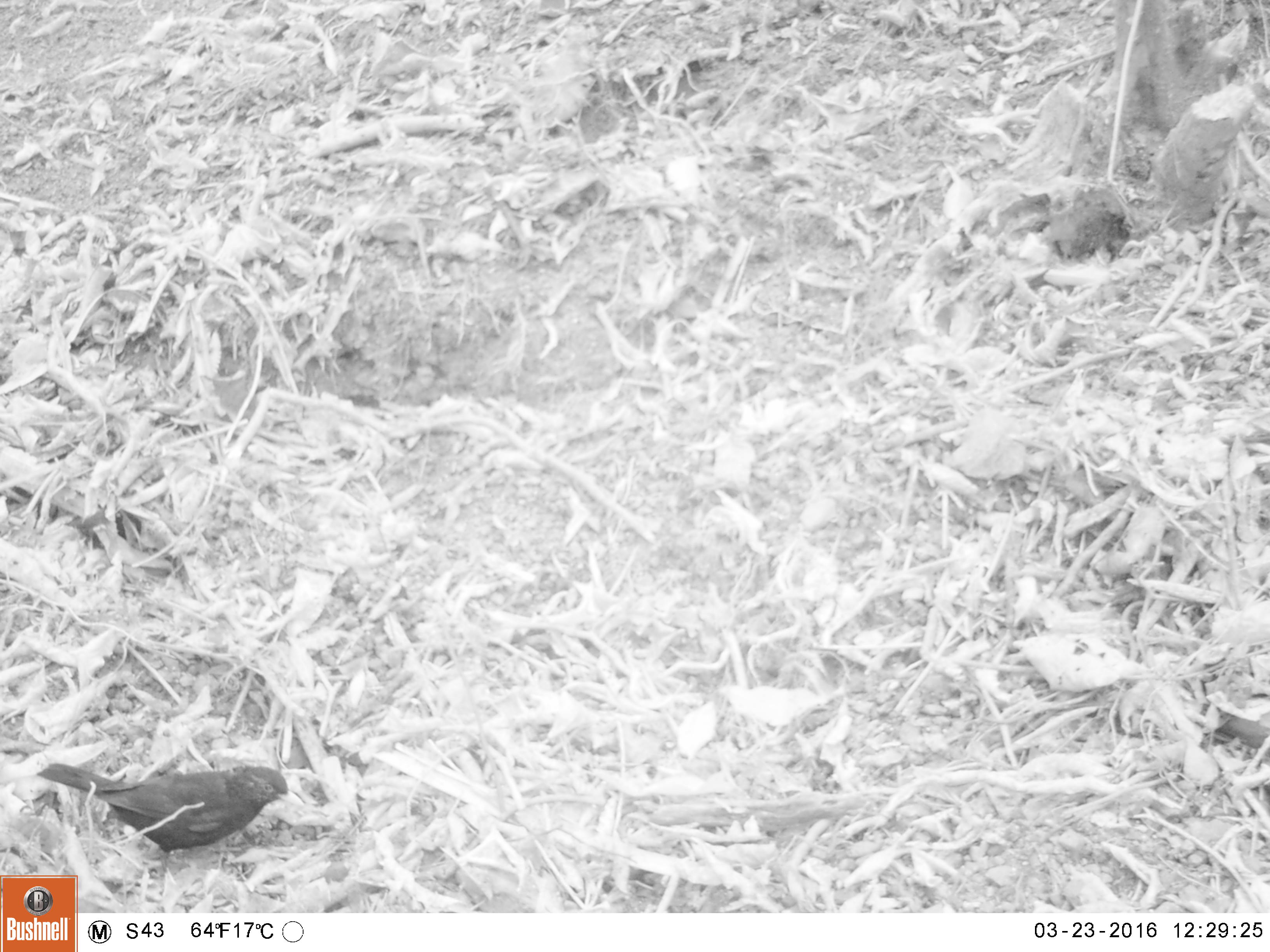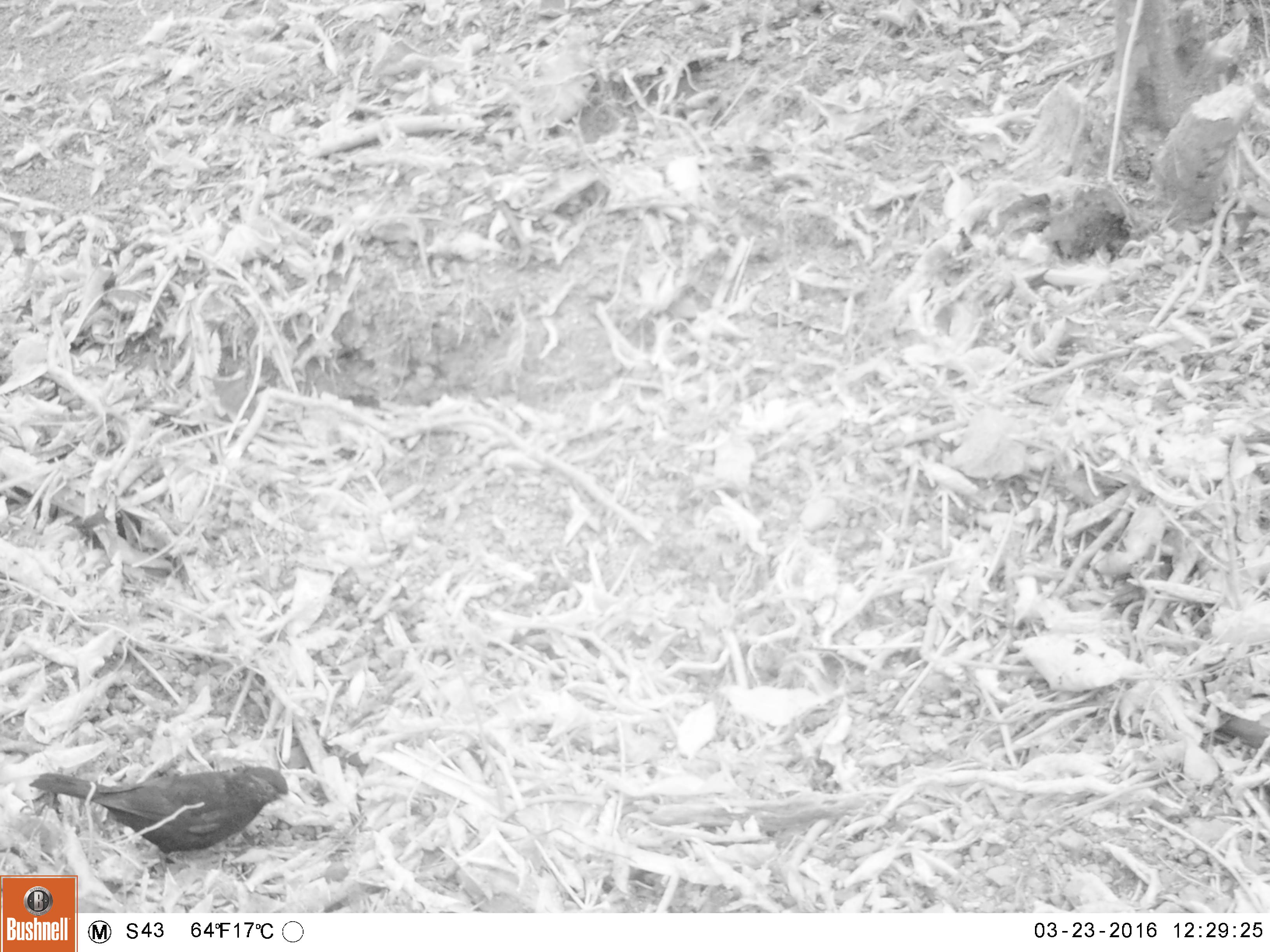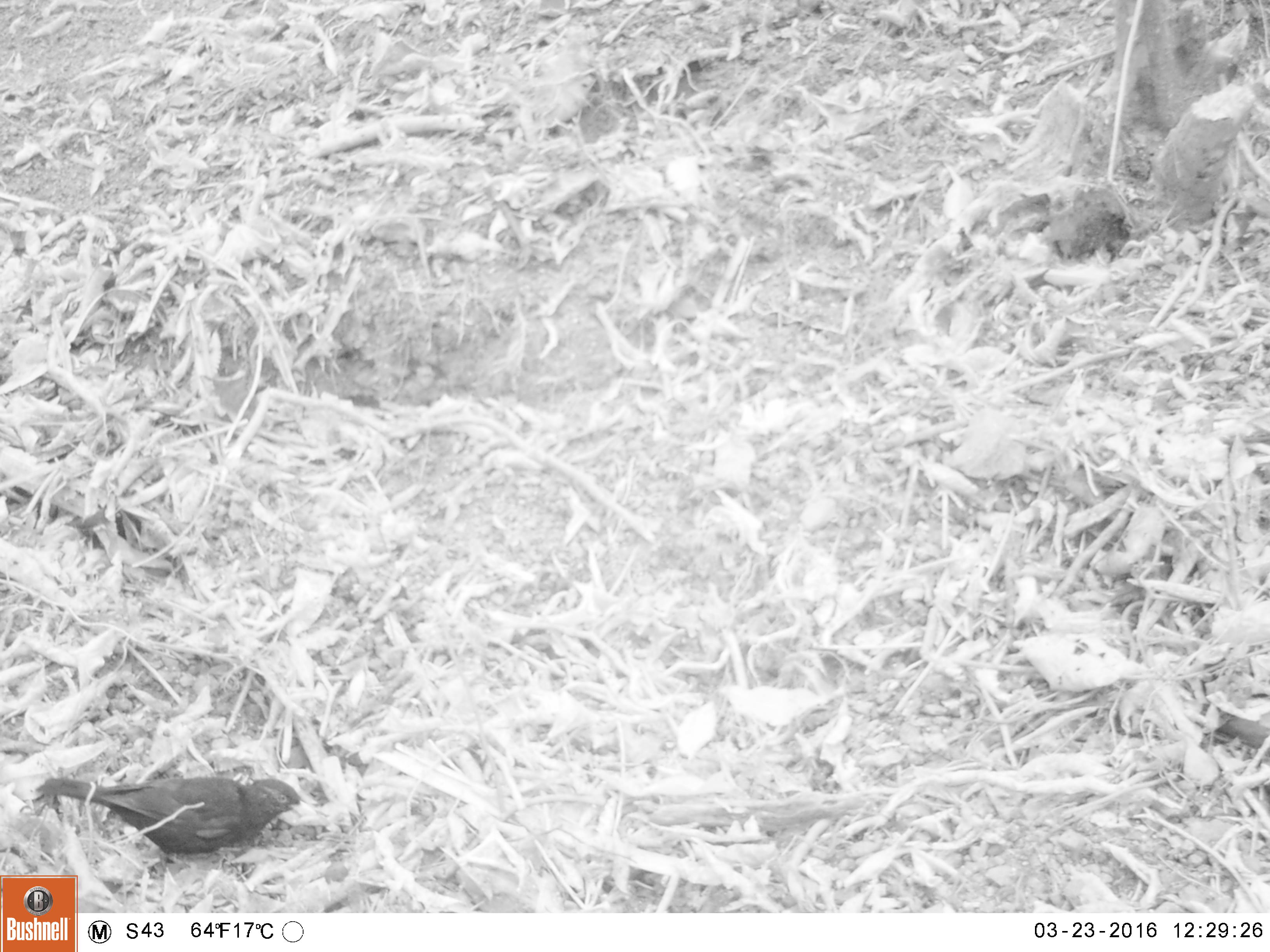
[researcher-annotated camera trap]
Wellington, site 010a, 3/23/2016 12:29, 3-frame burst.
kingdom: Animalia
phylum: Chordata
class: Aves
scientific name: Aves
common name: bird